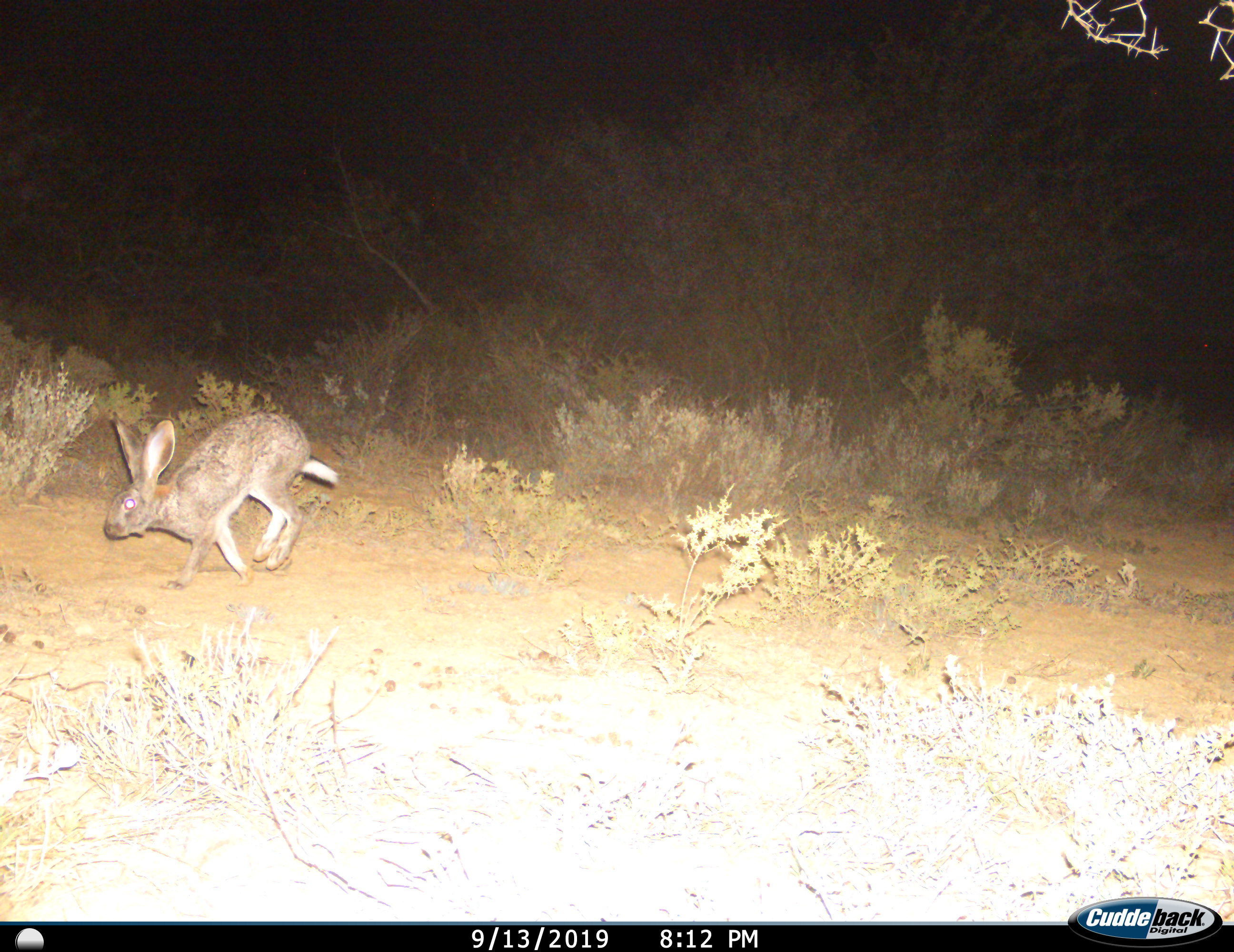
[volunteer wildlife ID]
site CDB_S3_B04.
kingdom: Animalia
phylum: Chordata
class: Mammalia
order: Lagomorpha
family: Leporidae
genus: Lepus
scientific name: Lepus saxatilis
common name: scrub hare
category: harescrub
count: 1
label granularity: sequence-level